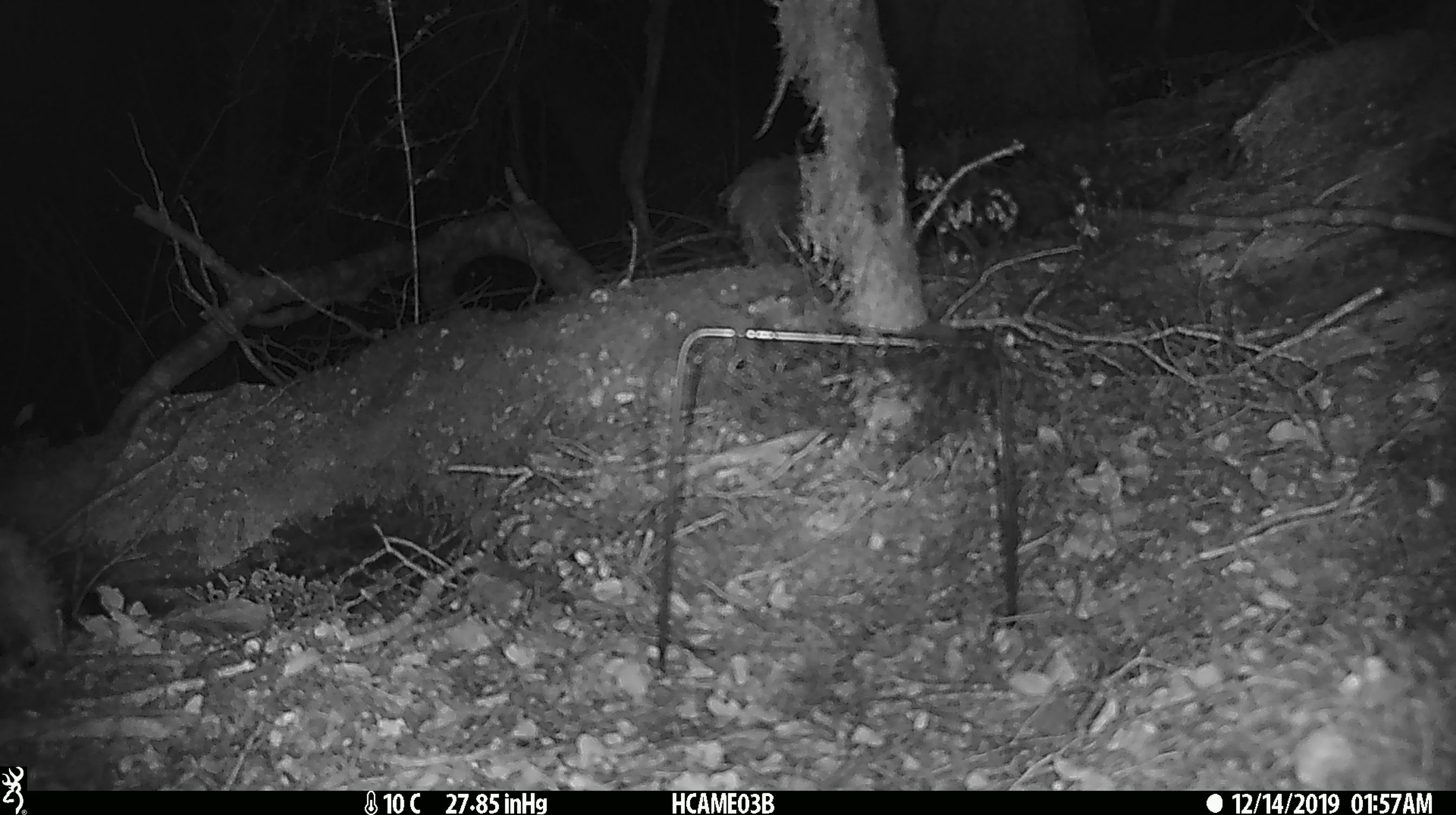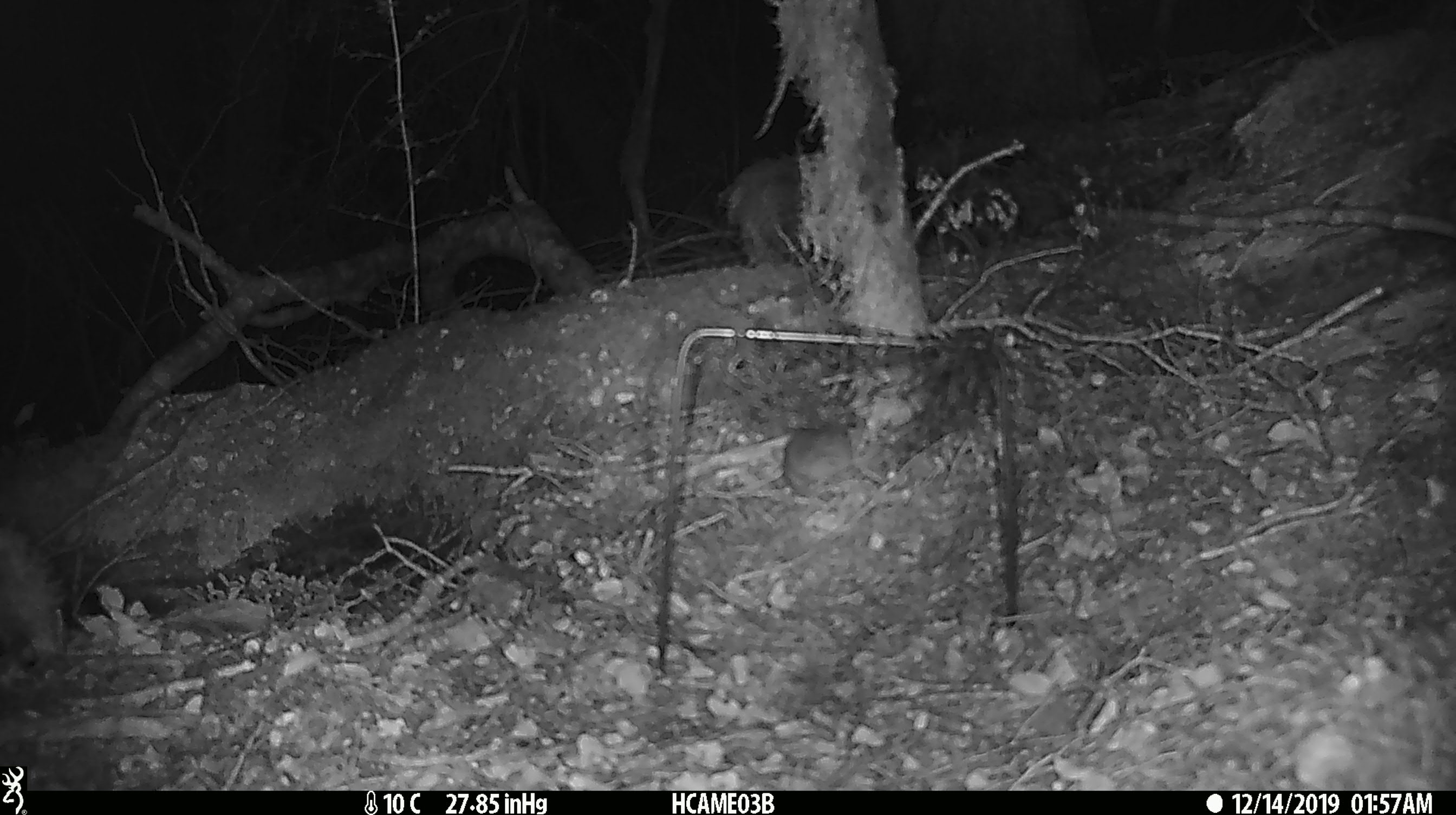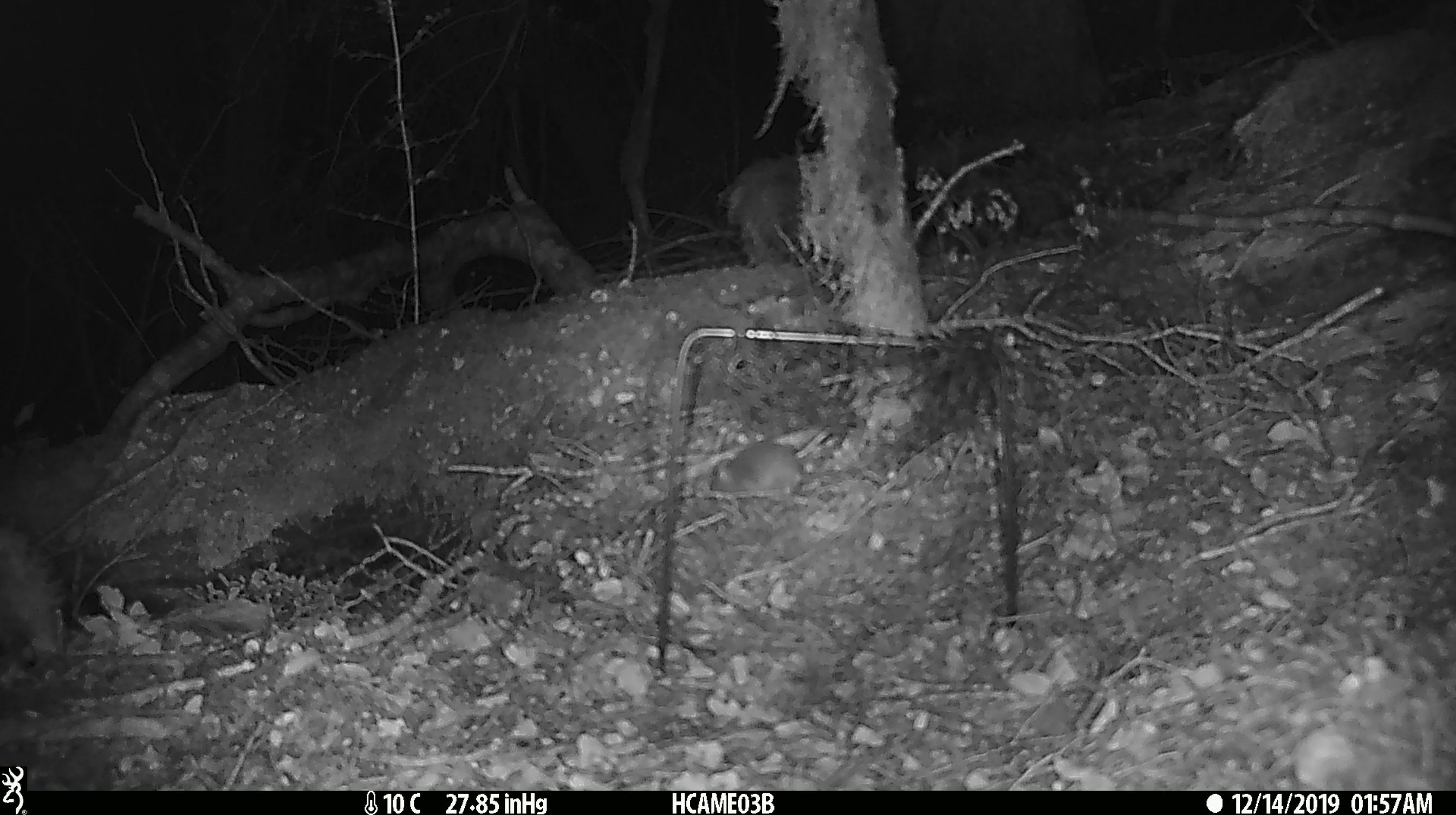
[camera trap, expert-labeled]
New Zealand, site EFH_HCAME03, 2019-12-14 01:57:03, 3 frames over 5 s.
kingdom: Animalia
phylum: Chordata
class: Mammalia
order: Rodentia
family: Muridae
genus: Mus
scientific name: Mus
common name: mouse